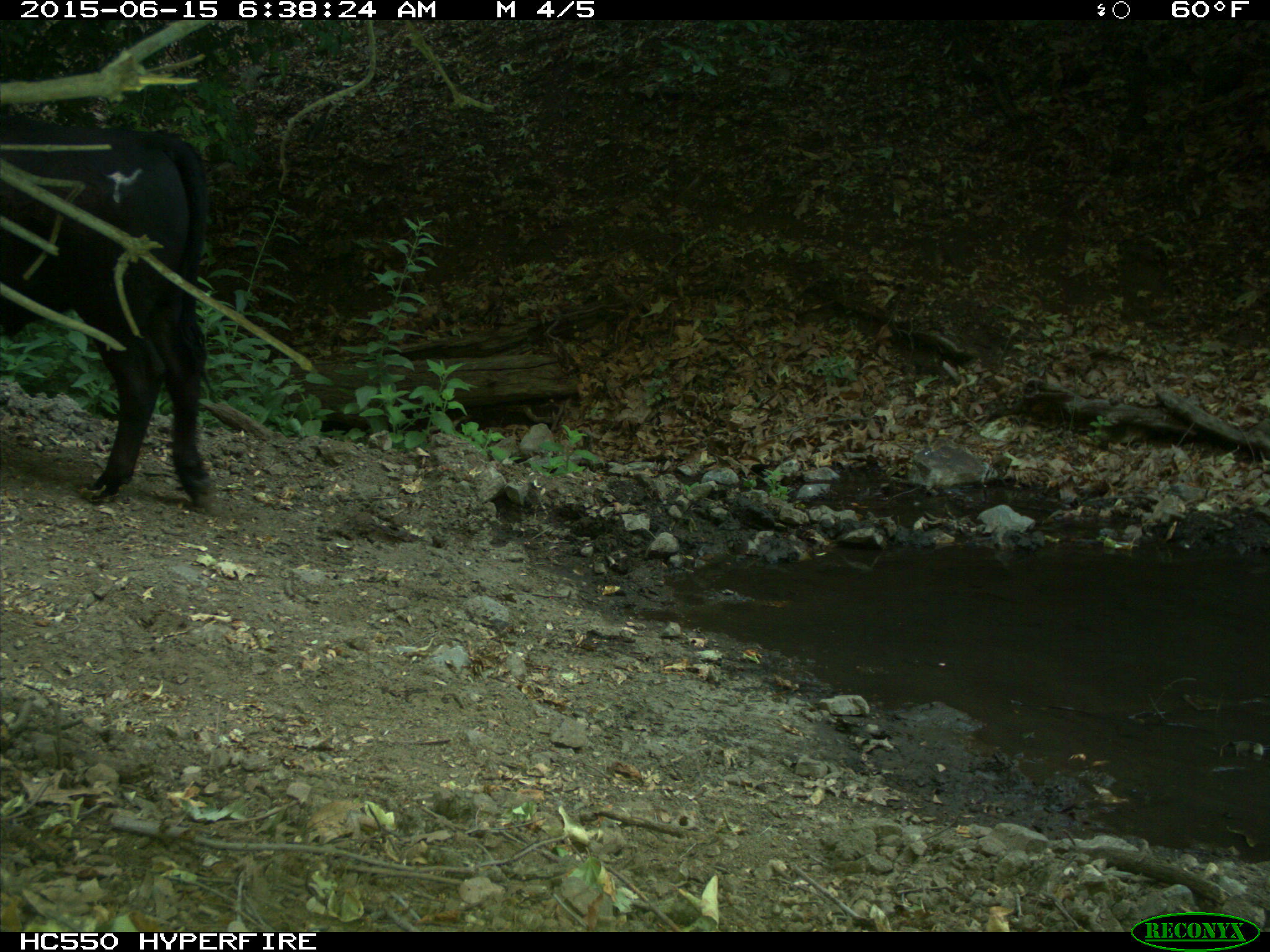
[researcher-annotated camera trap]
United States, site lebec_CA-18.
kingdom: Animalia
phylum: Chordata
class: Mammalia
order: Artiodactyla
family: Bovidae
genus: Bos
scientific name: Bos taurus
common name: domestic cow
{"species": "Bos taurus (domestic cow)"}